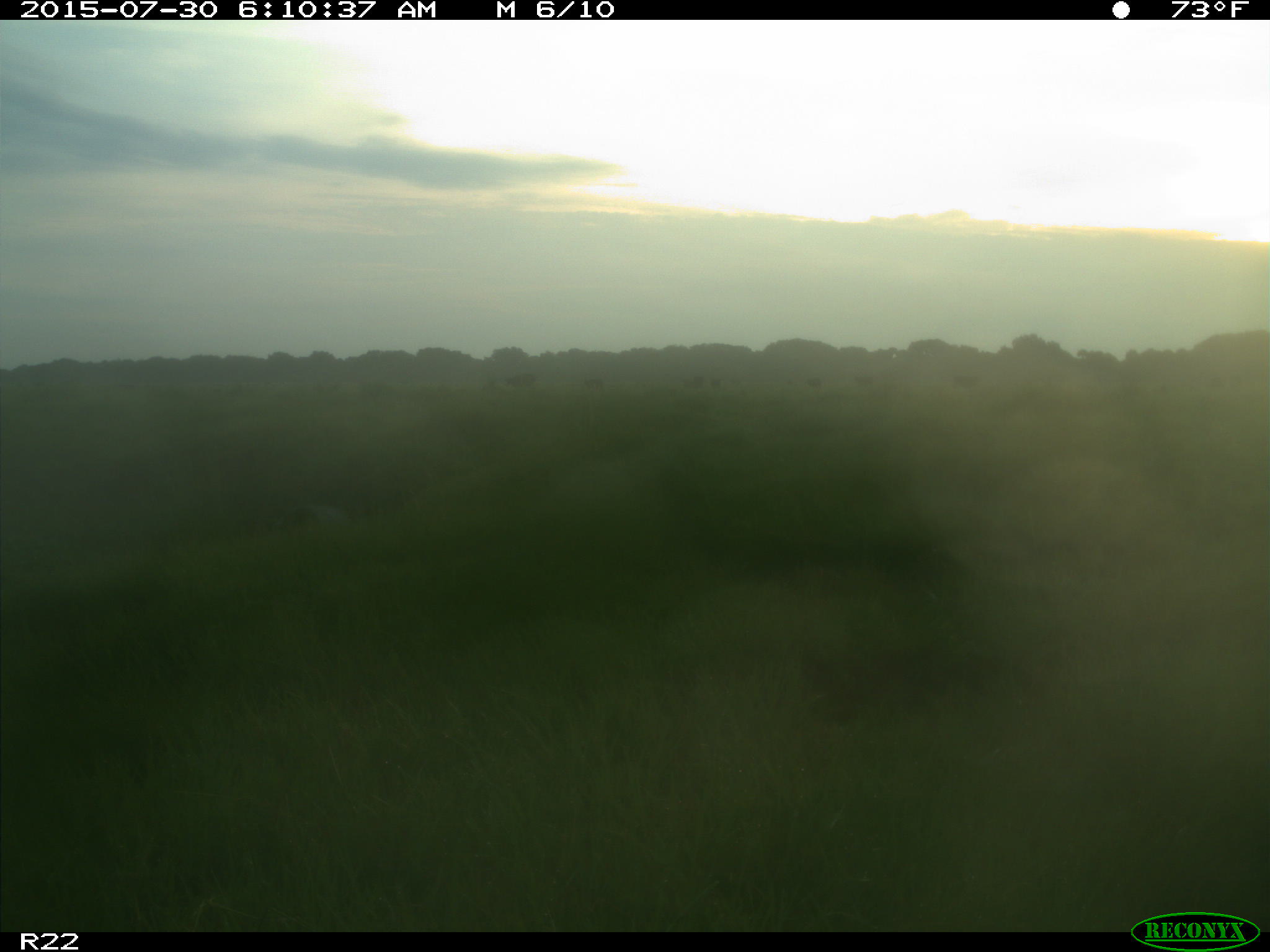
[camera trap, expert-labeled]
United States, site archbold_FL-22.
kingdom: Animalia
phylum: Chordata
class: Mammalia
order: Artiodactyla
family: Bovidae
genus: Bos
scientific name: Bos taurus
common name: domestic cow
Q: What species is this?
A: Bos taurus (domestic cow).